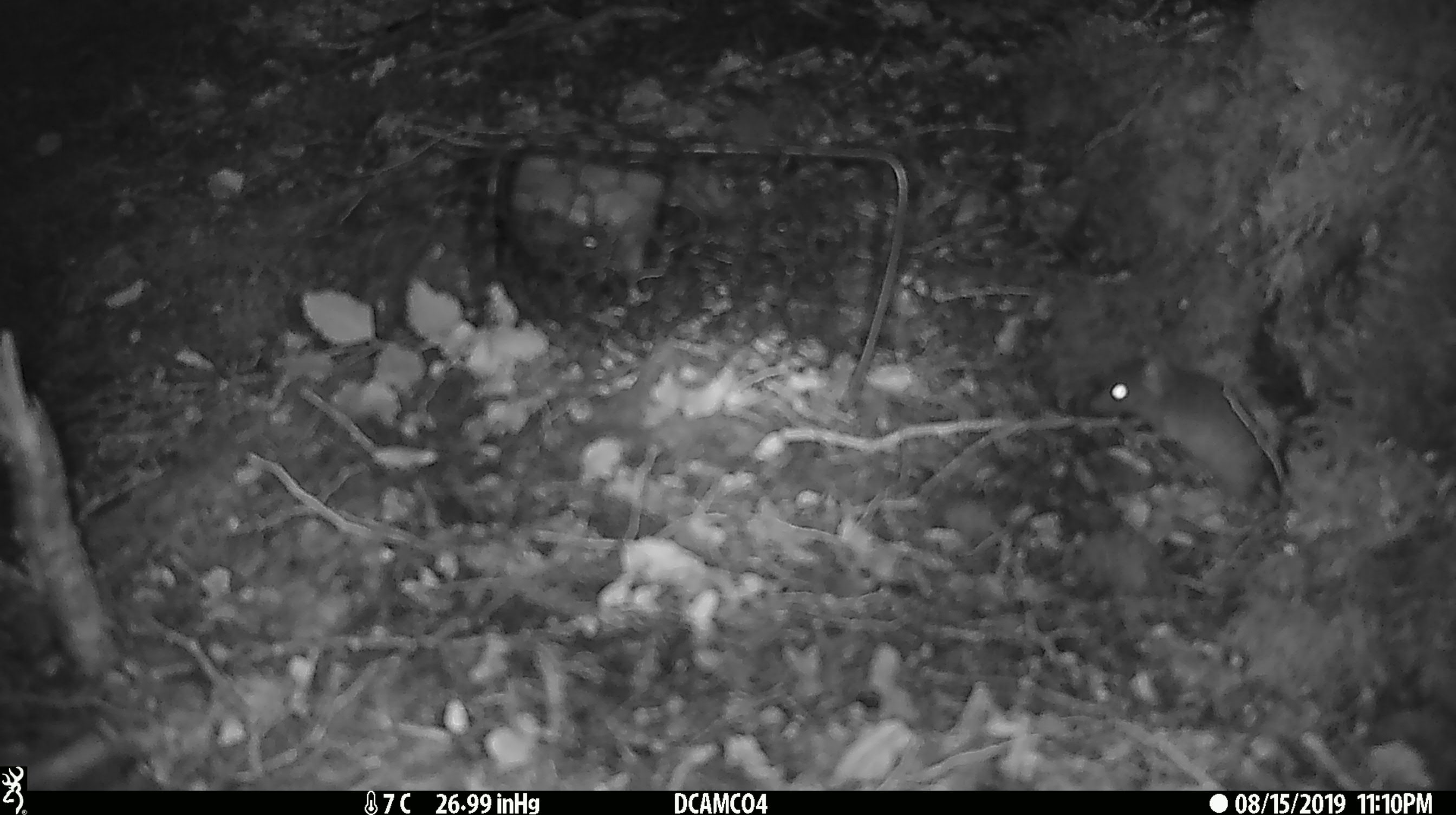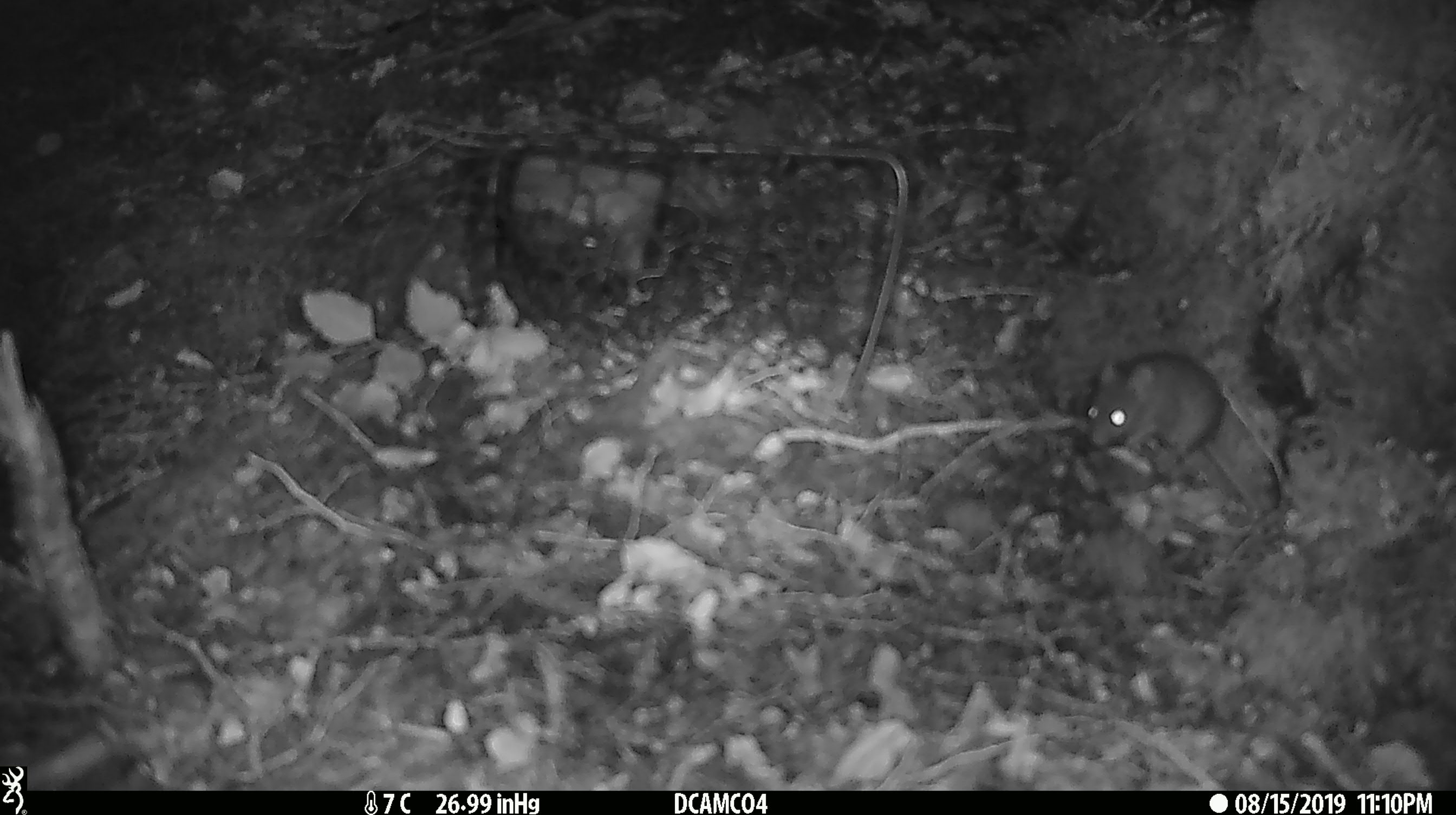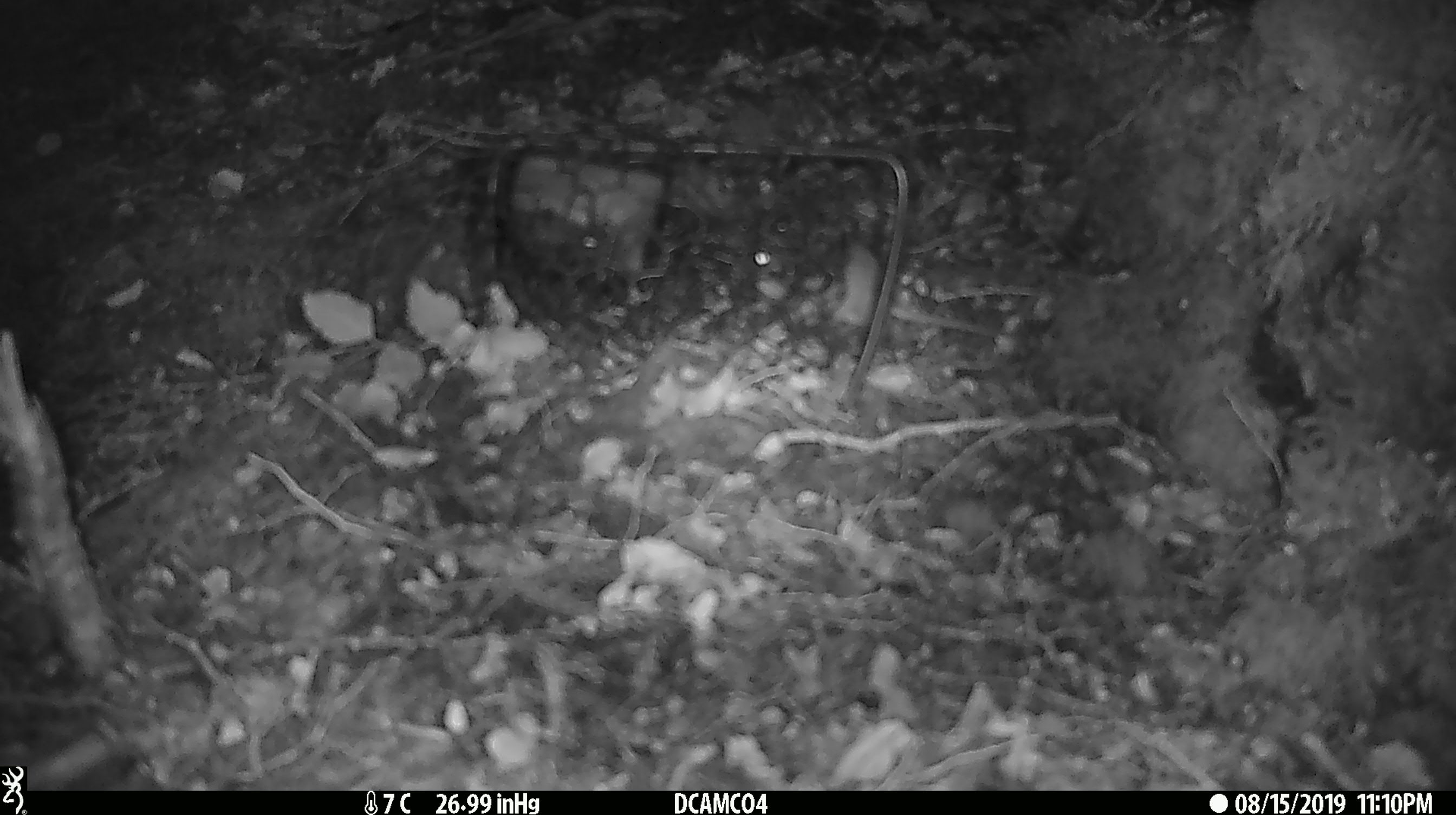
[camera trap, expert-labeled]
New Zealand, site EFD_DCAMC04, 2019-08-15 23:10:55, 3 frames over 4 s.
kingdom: Animalia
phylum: Chordata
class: Mammalia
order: Rodentia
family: Muridae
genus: Mus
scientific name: Mus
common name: mouse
Mouse (Mus).